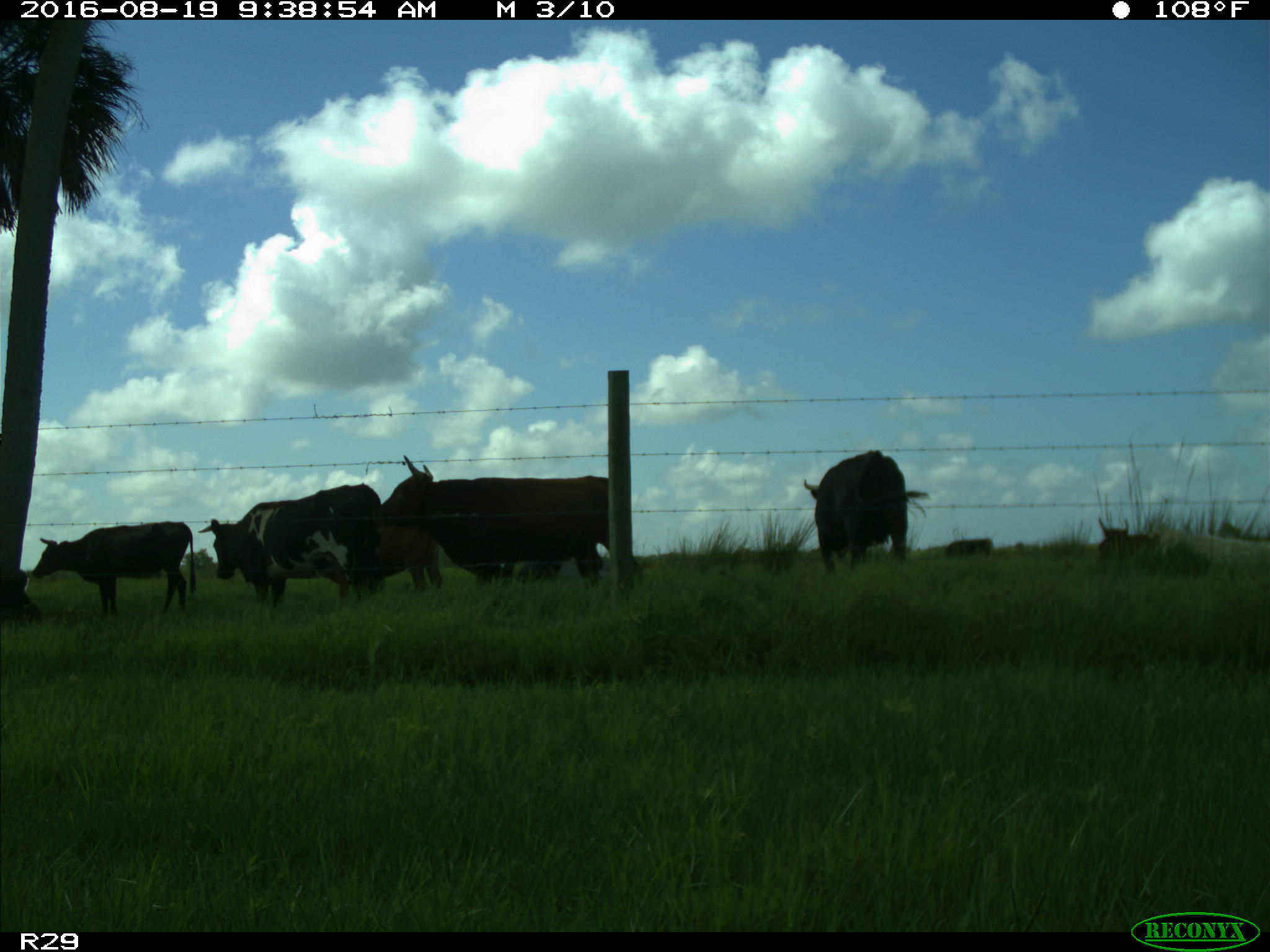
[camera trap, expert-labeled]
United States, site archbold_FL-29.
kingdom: Animalia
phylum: Chordata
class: Mammalia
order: Artiodactyla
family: Bovidae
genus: Bos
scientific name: Bos taurus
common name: domestic cow